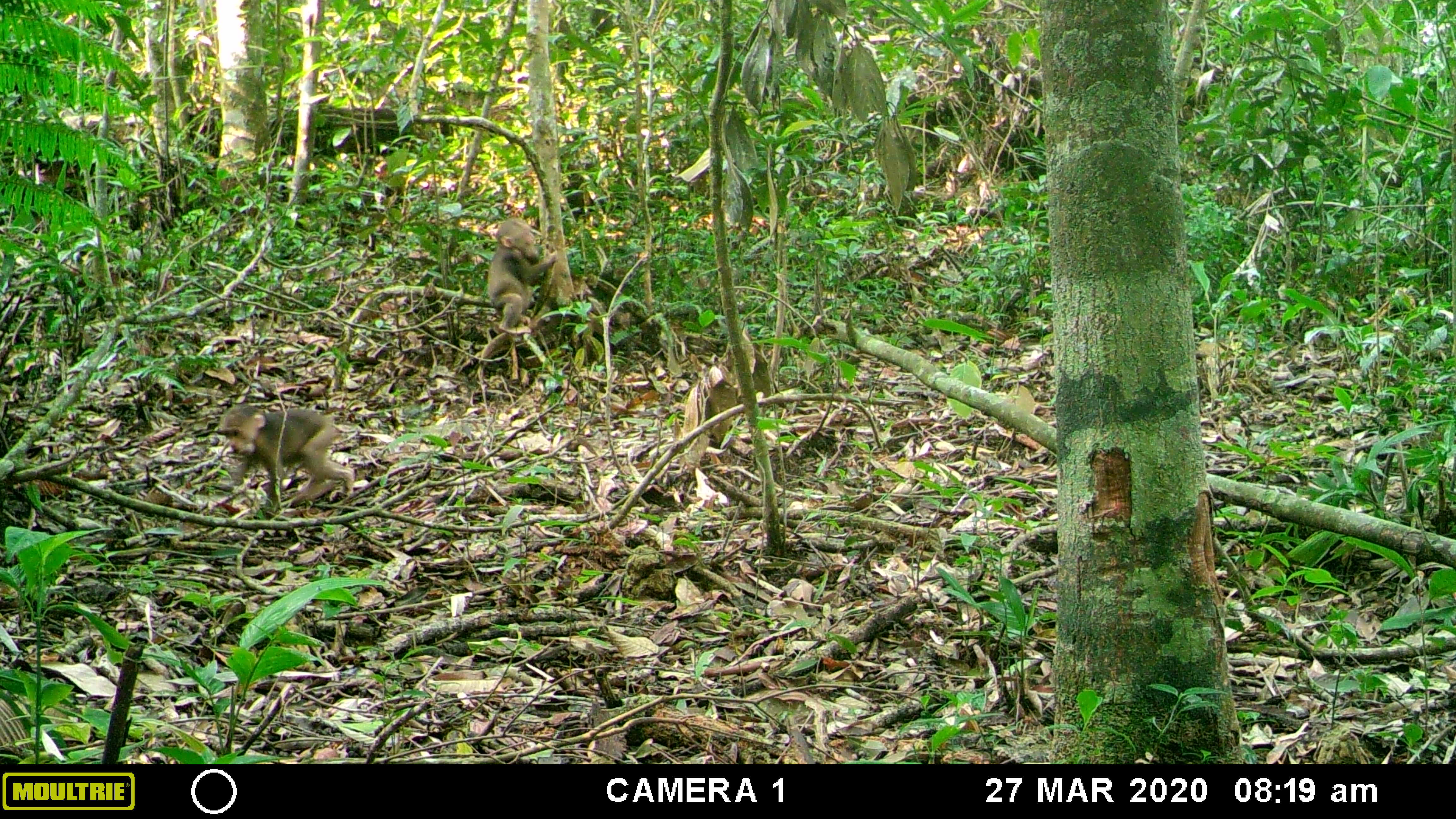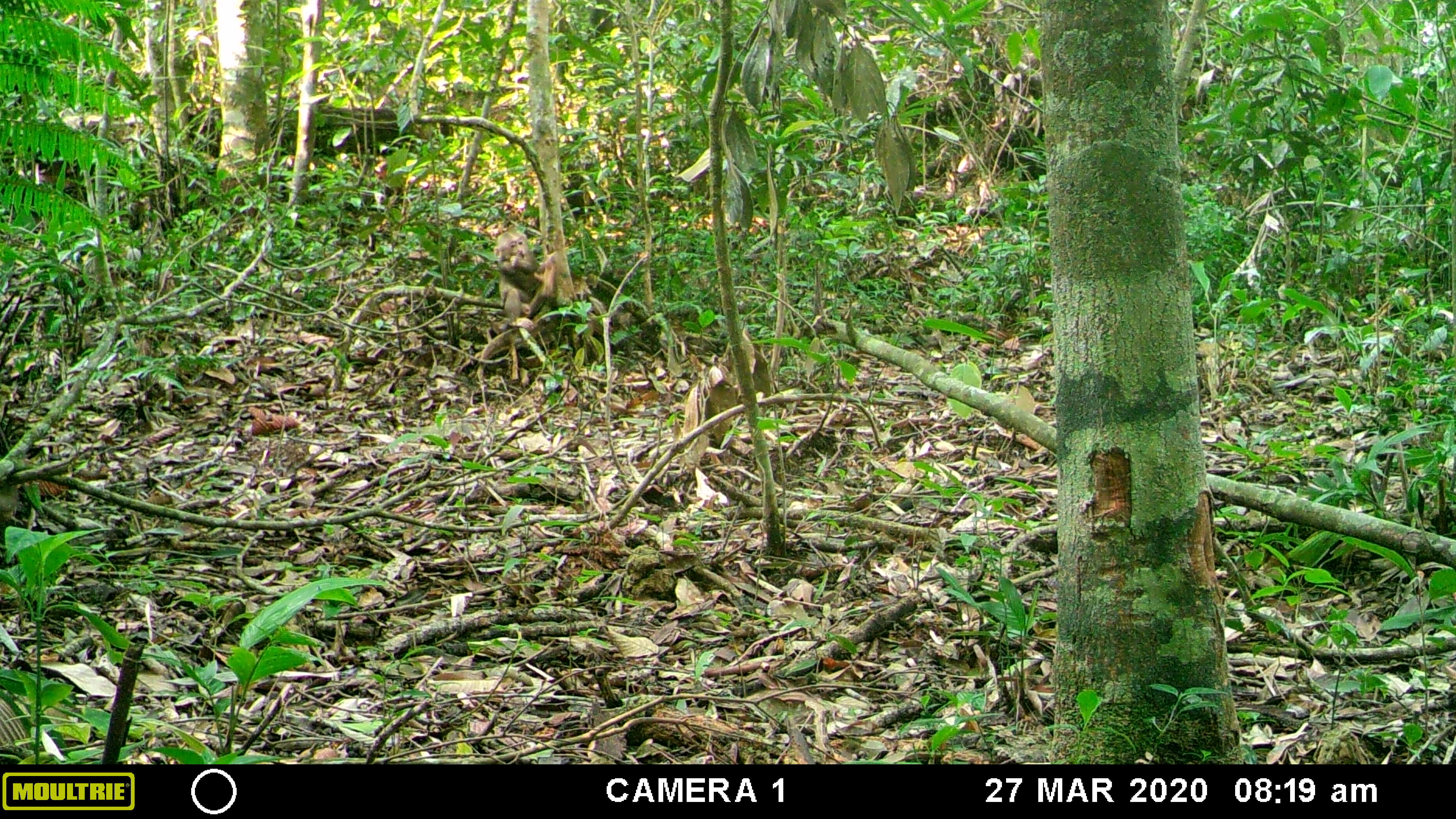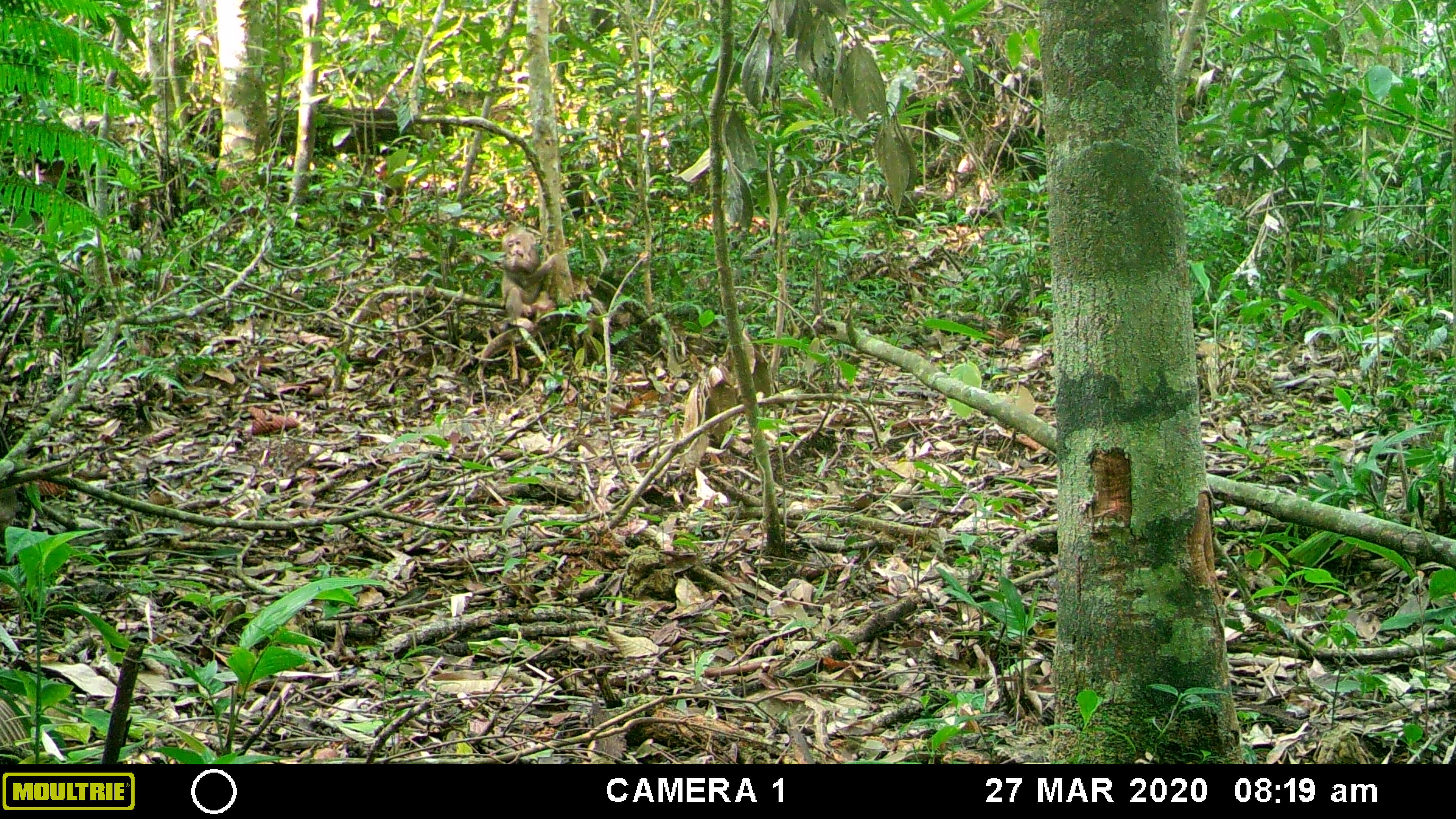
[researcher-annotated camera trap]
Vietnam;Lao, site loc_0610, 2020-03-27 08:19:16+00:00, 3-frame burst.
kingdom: Animalia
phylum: Chordata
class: Mammalia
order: Primates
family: Cercopithecidae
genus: Macaca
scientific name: Macaca arctoides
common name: stump-tailed macaque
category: stump tailed macaque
Stump tailed macaque (stump-tailed macaque) (Macaca arctoides). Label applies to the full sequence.